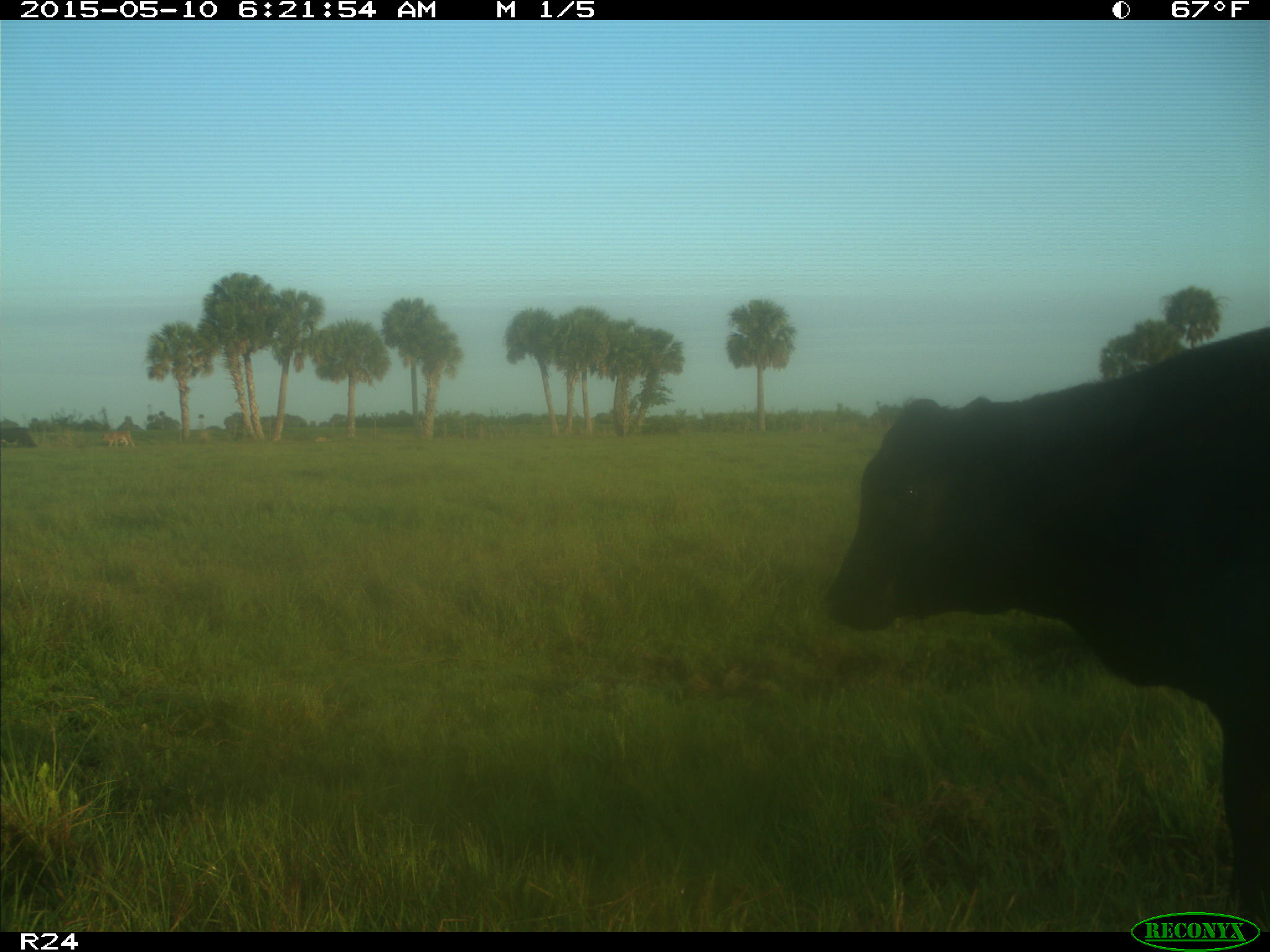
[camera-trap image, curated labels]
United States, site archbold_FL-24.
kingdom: Animalia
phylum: Chordata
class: Mammalia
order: Artiodactyla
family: Bovidae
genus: Bos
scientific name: Bos taurus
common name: domestic cow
Bos taurus (domestic cow).